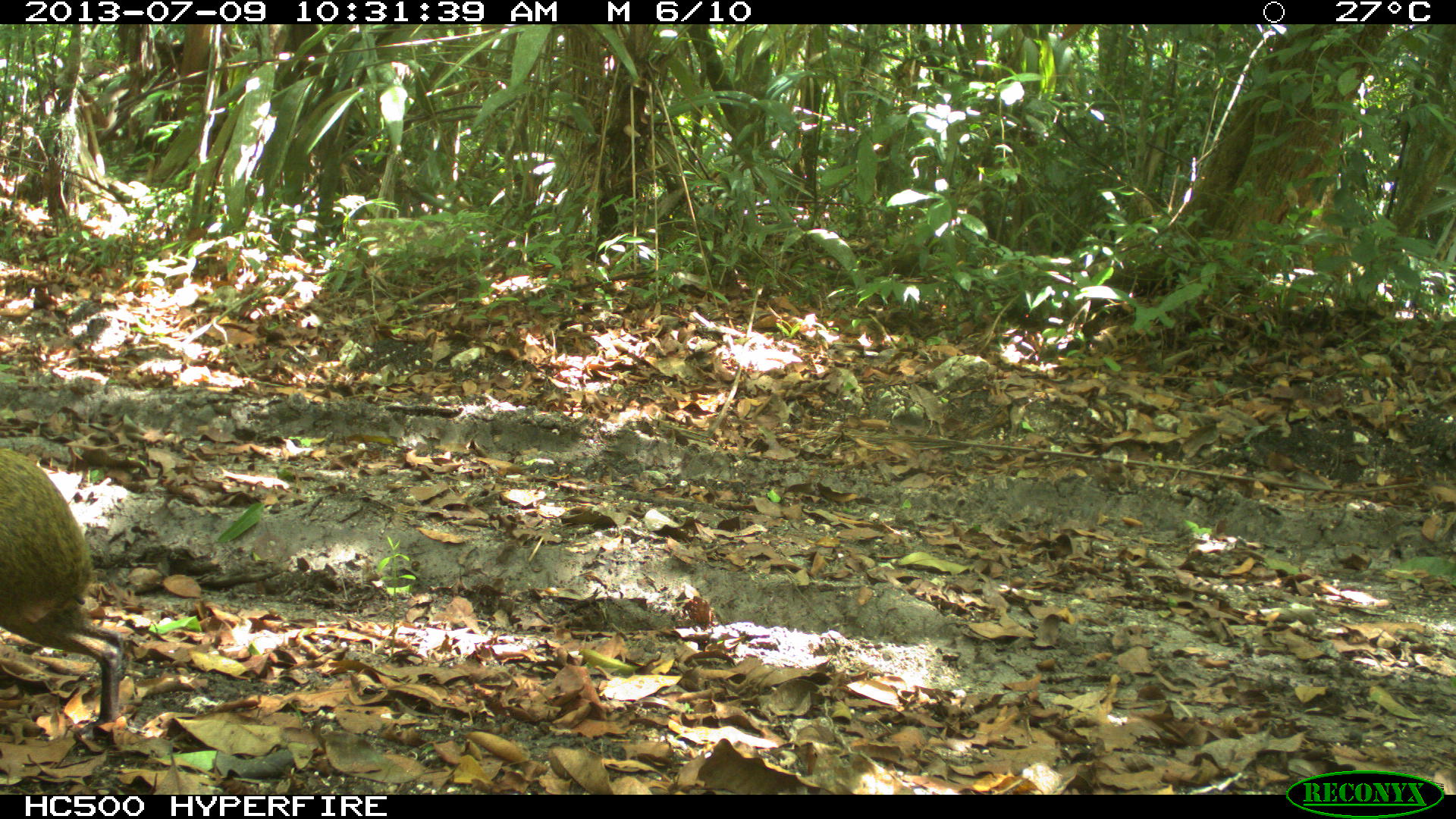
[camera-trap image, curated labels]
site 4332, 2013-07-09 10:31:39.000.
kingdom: Animalia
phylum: Chordata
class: Mammalia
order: Rodentia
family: Dasyproctidae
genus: Dasyprocta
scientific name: Dasyprocta punctata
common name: central american agouti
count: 1